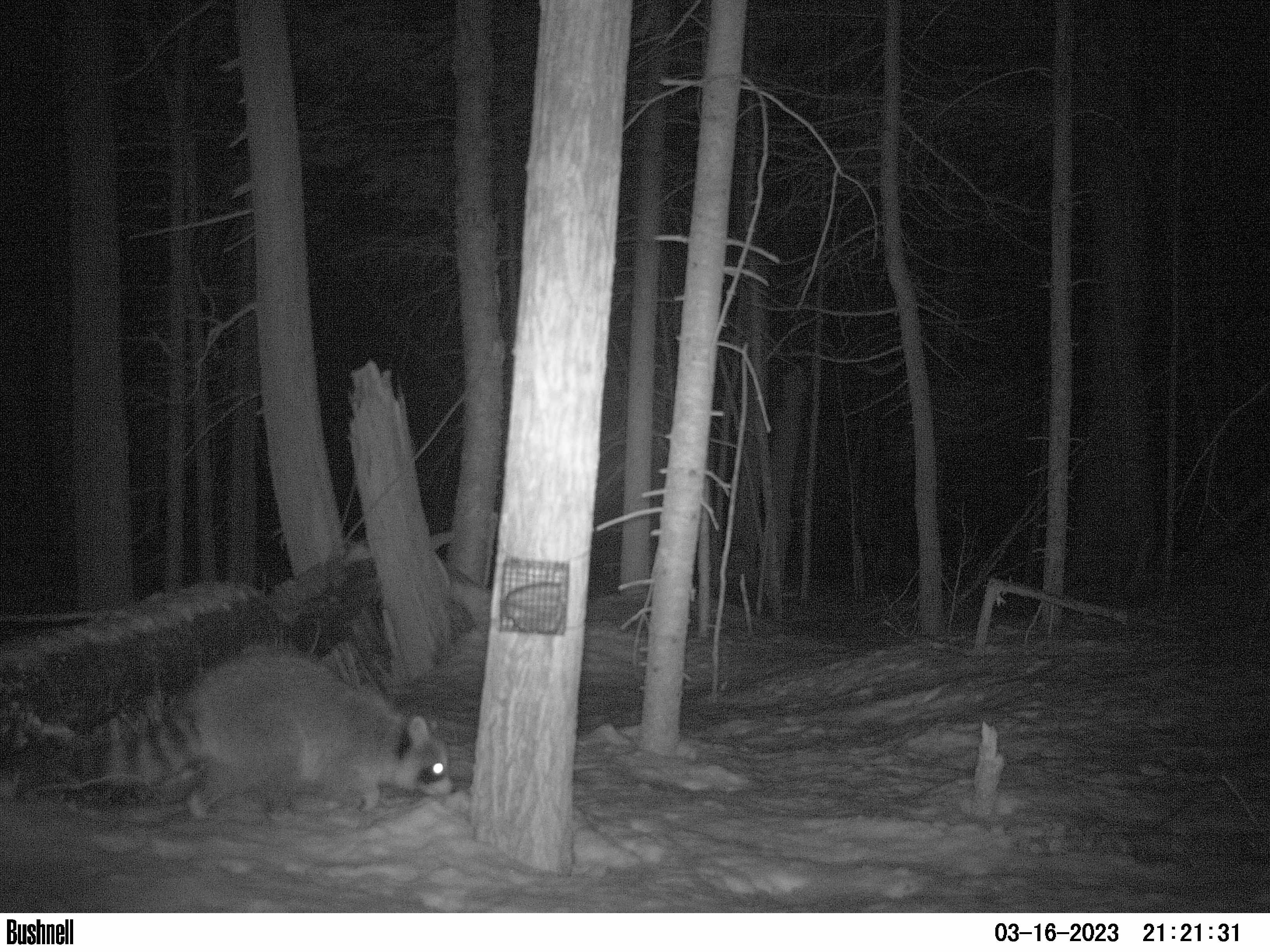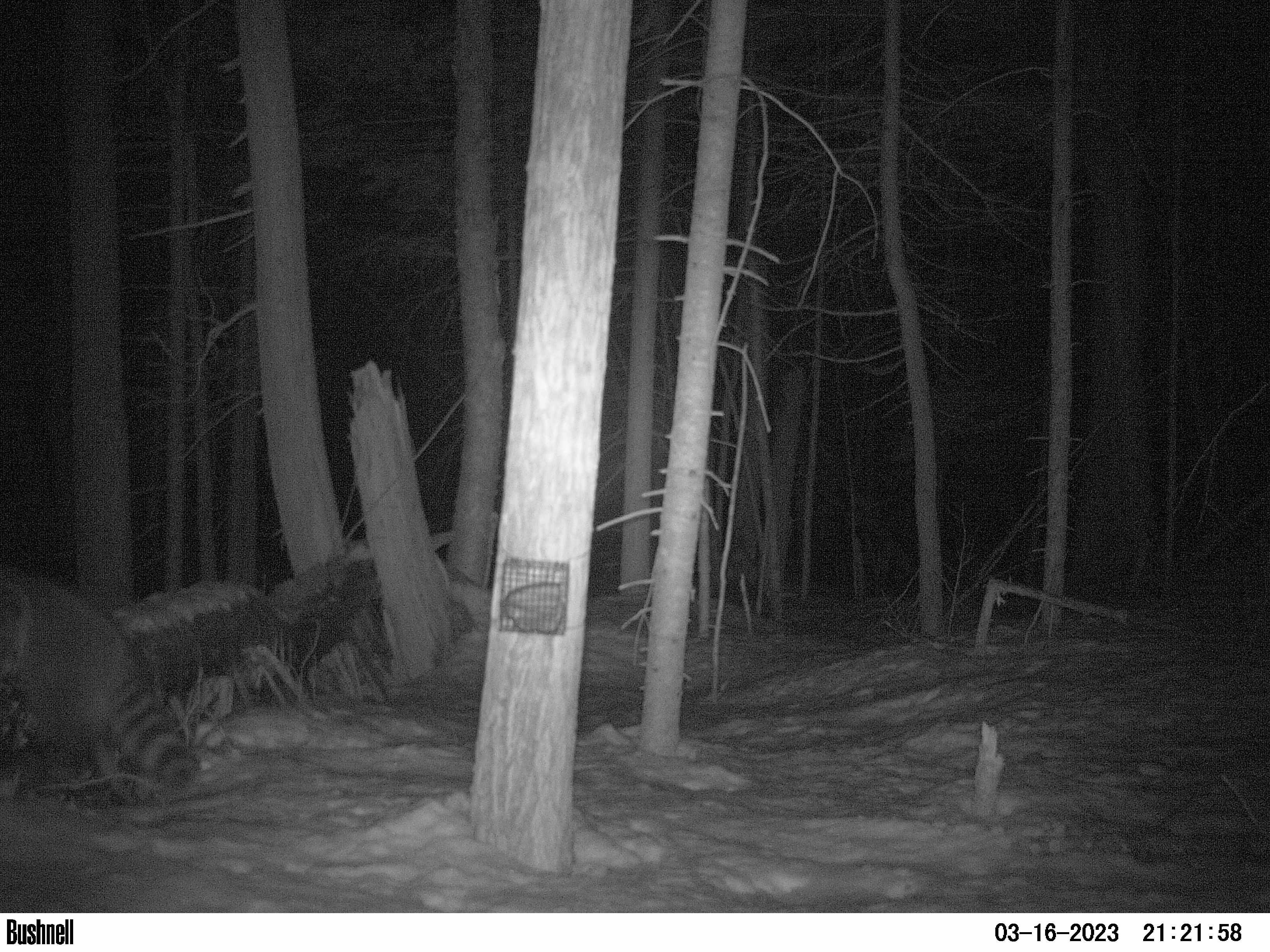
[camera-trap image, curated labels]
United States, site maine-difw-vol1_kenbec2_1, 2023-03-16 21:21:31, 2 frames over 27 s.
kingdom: Animalia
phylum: Chordata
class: Mammalia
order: Carnivora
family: Procyonidae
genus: Procyon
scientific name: Procyon lotor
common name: raccoon